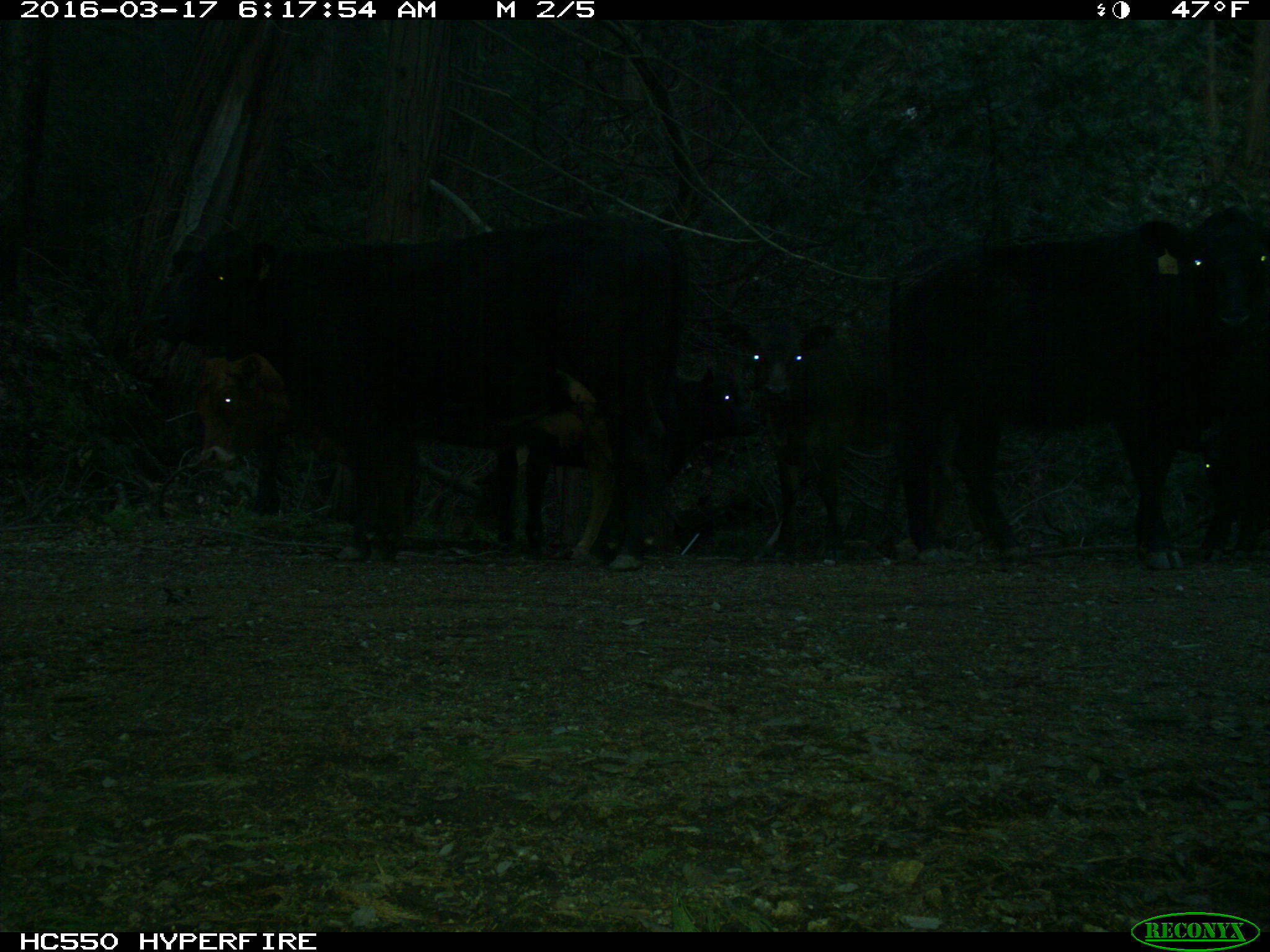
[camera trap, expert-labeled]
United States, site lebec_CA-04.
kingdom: Animalia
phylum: Chordata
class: Mammalia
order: Artiodactyla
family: Bovidae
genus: Bos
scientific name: Bos taurus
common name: domestic cow